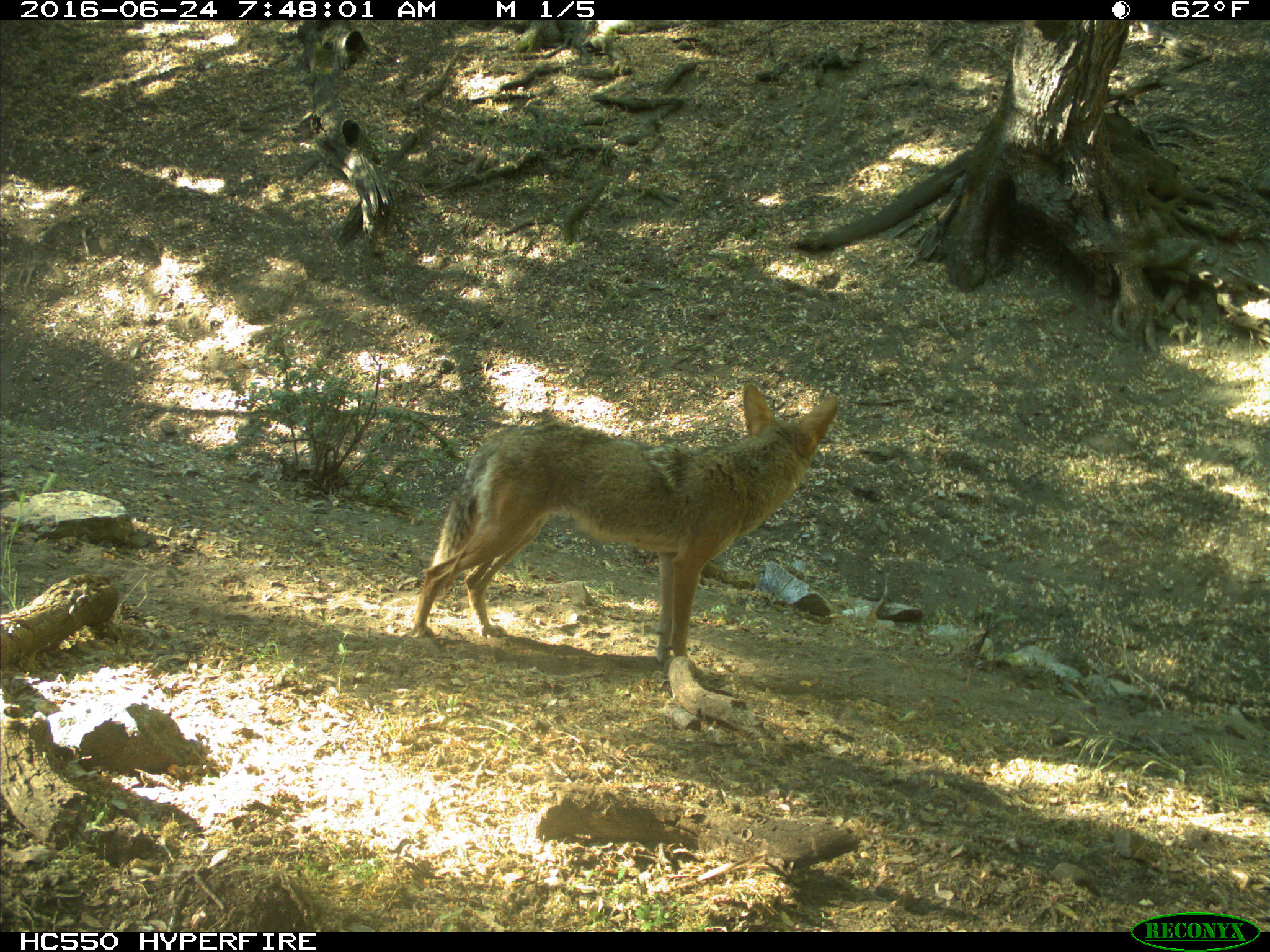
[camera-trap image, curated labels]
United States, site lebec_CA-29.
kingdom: Animalia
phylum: Chordata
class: Mammalia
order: Carnivora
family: Canidae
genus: Canis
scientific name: Canis latrans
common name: coyote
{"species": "Canis latrans (coyote)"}